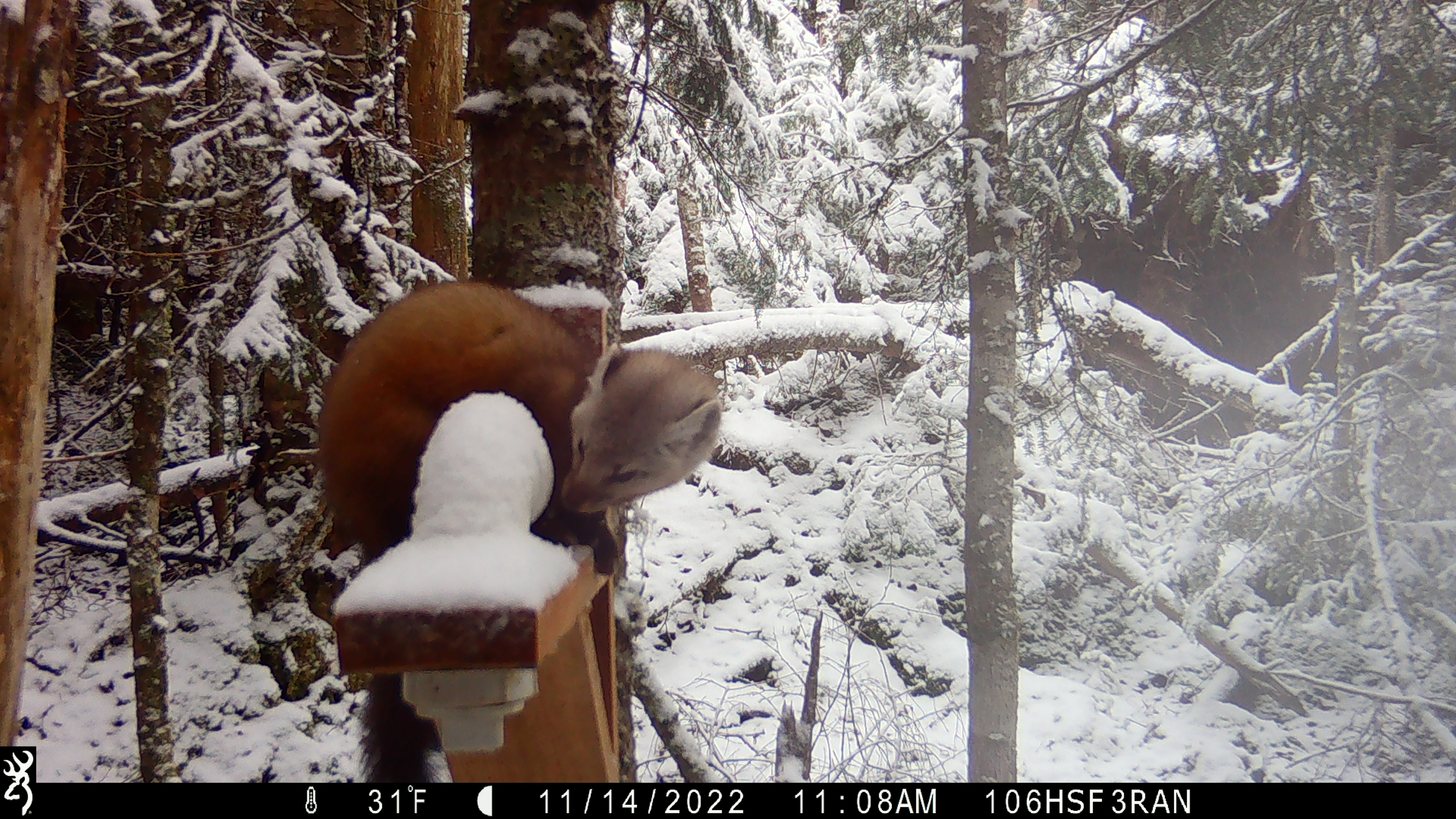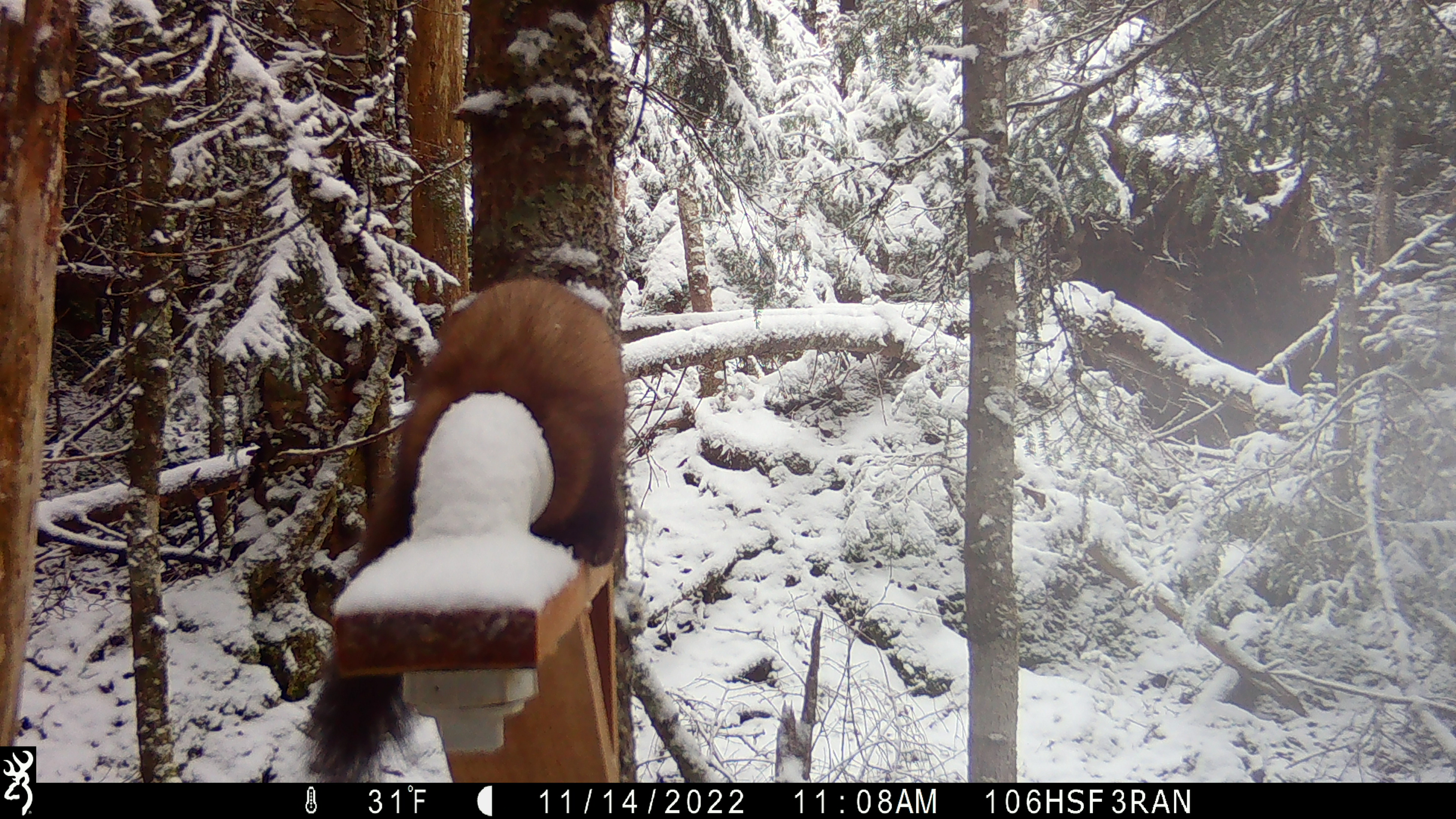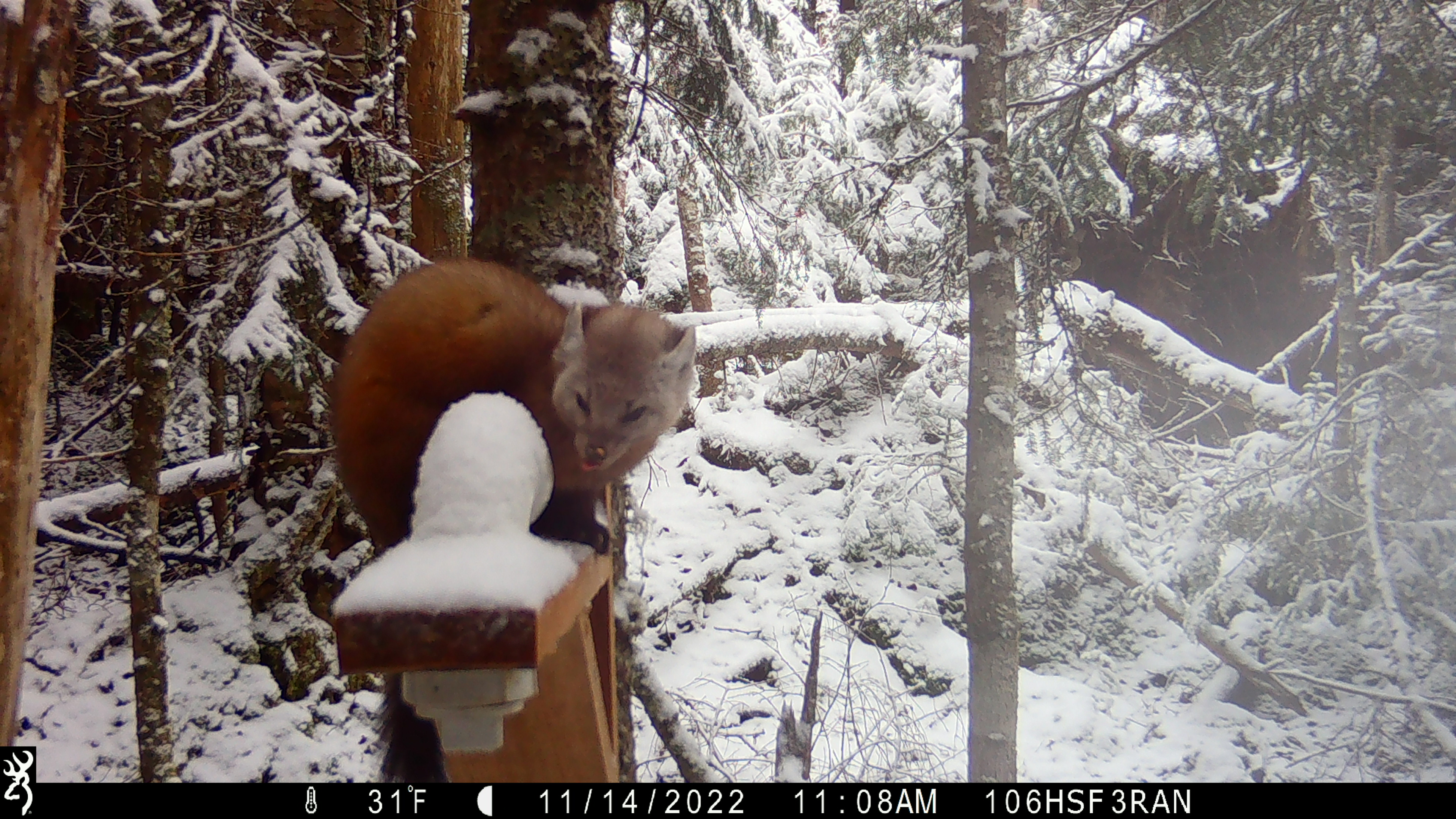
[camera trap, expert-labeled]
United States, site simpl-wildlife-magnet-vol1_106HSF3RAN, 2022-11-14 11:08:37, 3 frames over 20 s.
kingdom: Animalia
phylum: Chordata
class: Mammalia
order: Carnivora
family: Mustelidae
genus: Martes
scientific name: Martes americana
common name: american marten